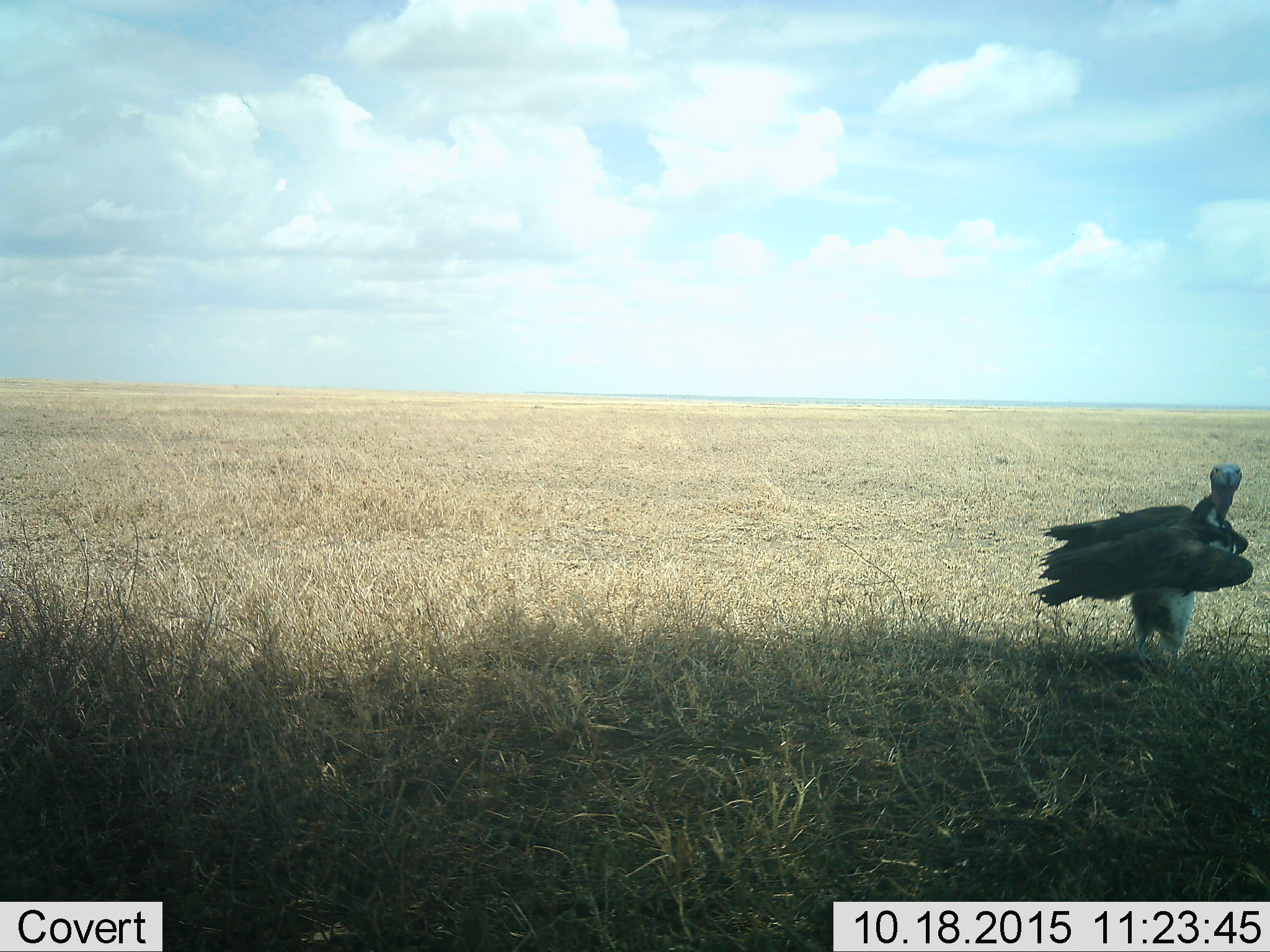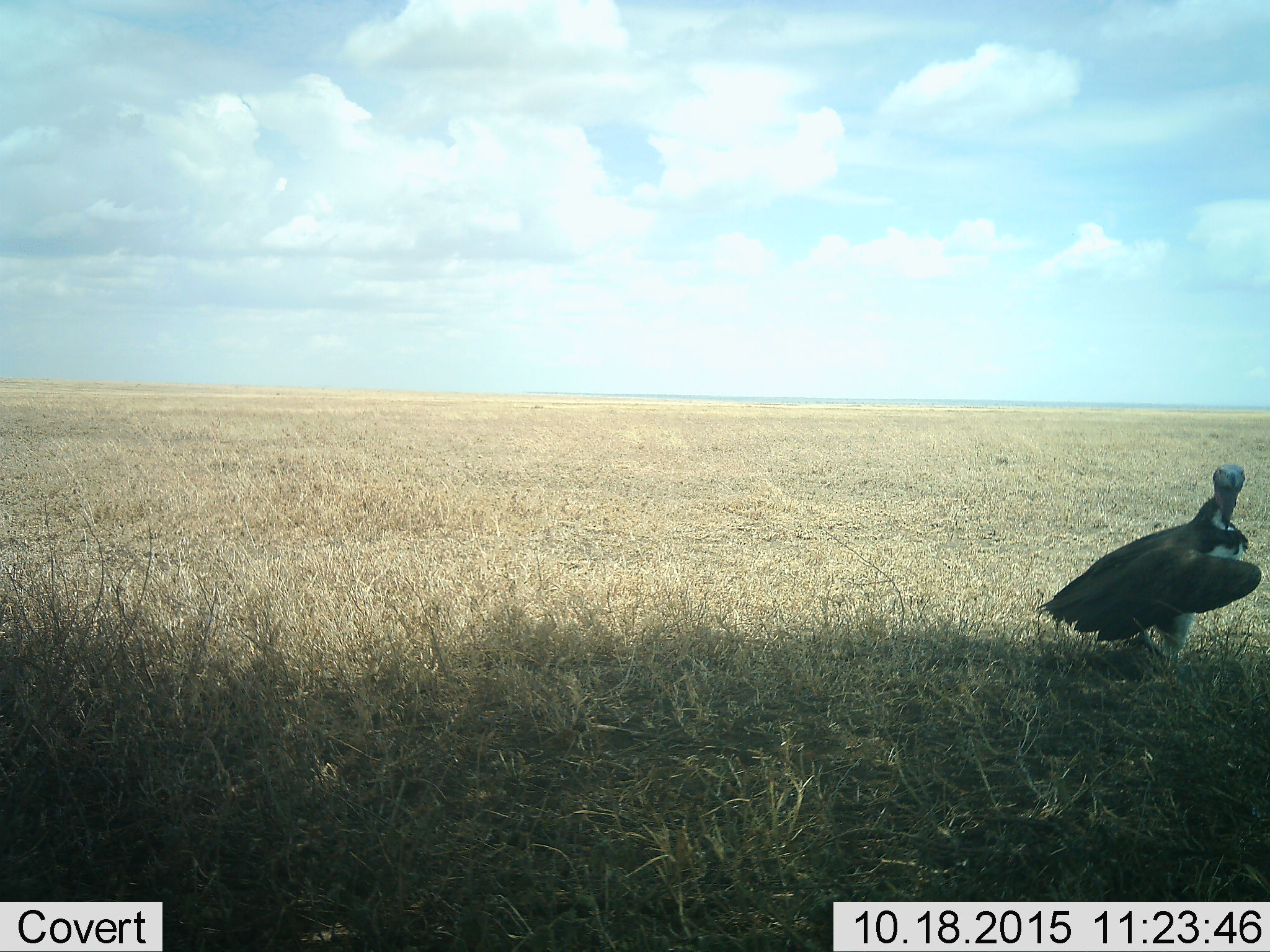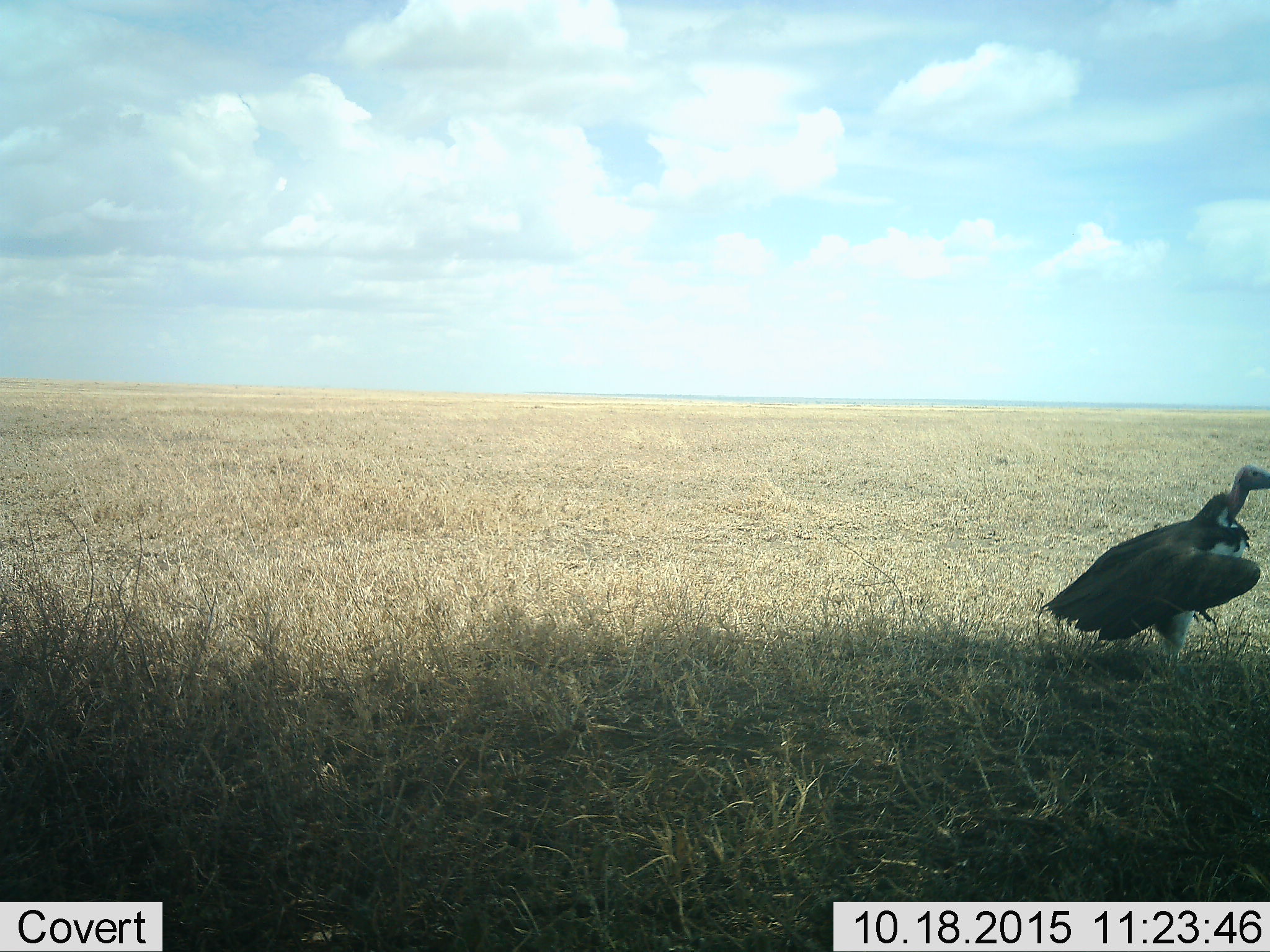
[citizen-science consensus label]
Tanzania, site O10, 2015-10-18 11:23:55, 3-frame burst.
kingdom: Animalia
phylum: Chordata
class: Aves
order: Accipitriformes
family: Accipitridae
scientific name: Accipitridae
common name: vulture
Vulture (Accipitridae), count 1. Behavior (volunteer vote fractions): standing 75%, resting 0%, moving 25%, interacting 0%. Young present (vote fraction): 0%. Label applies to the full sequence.